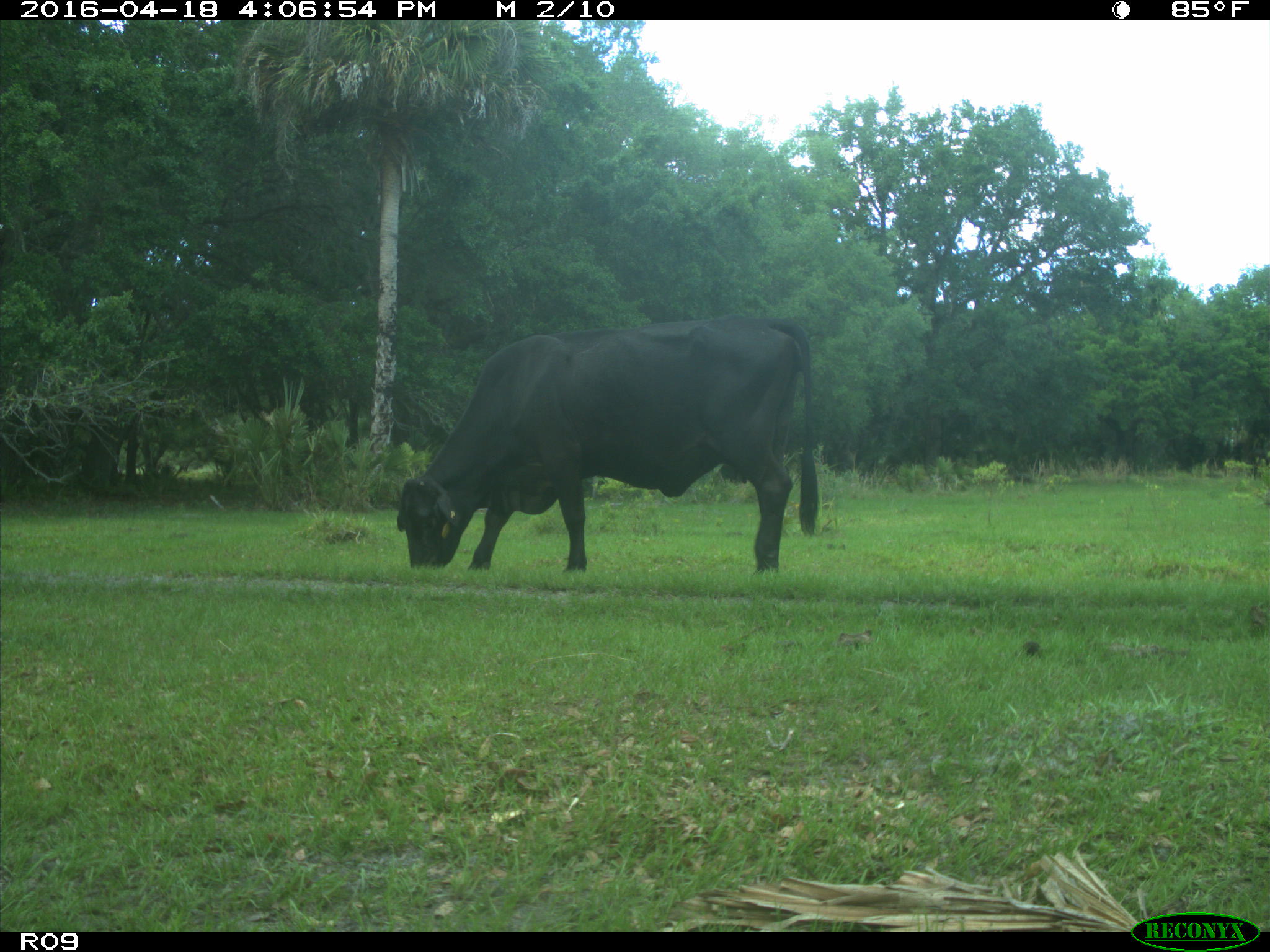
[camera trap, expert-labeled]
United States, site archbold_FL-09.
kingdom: Animalia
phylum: Chordata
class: Mammalia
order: Artiodactyla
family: Bovidae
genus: Bos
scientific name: Bos taurus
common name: domestic cow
Bos taurus (domestic cow).